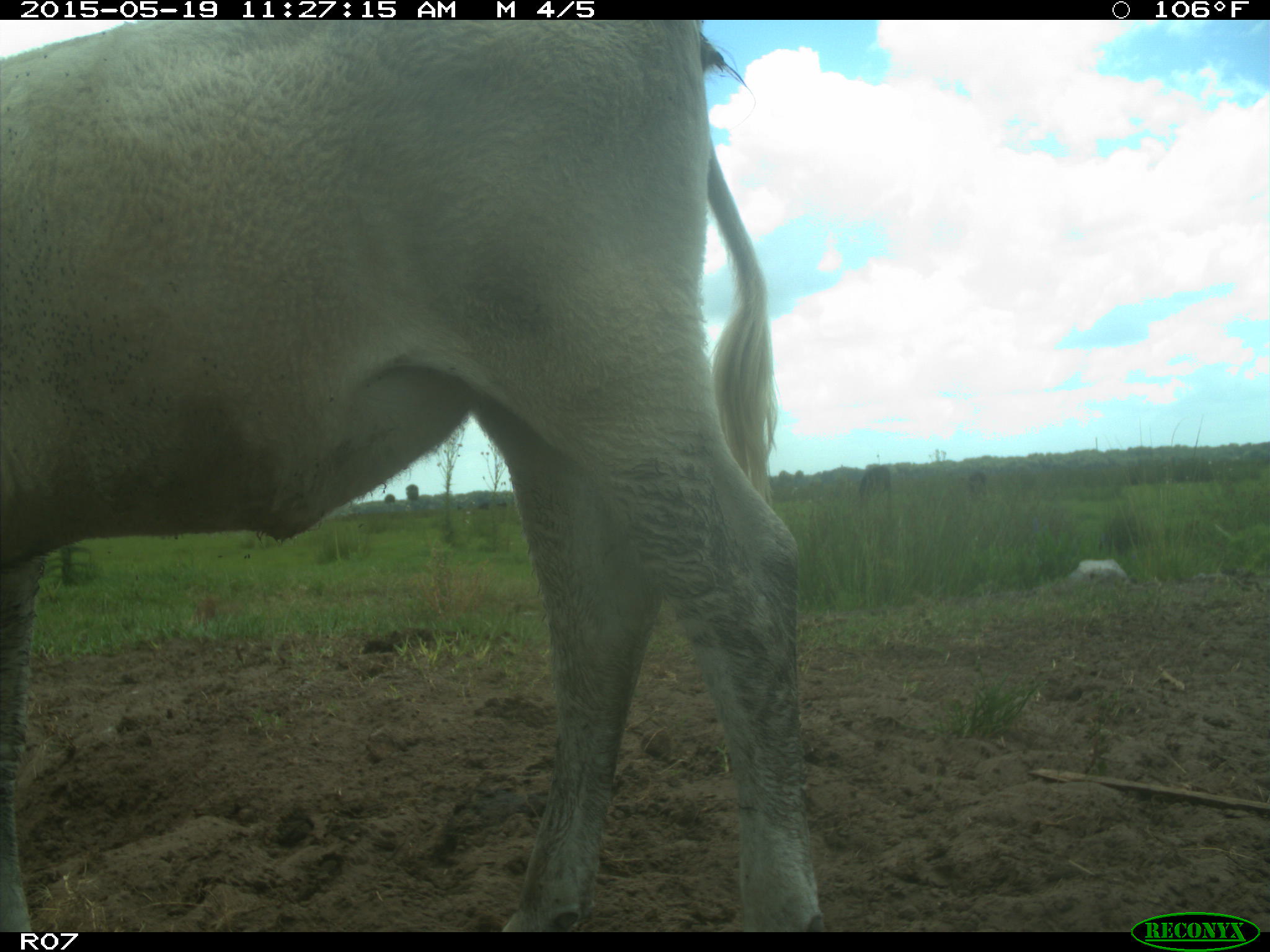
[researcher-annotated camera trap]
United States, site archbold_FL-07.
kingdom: Animalia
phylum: Chordata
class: Mammalia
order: Artiodactyla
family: Bovidae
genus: Bos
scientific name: Bos taurus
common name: domestic cow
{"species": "Bos taurus (domestic cow)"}